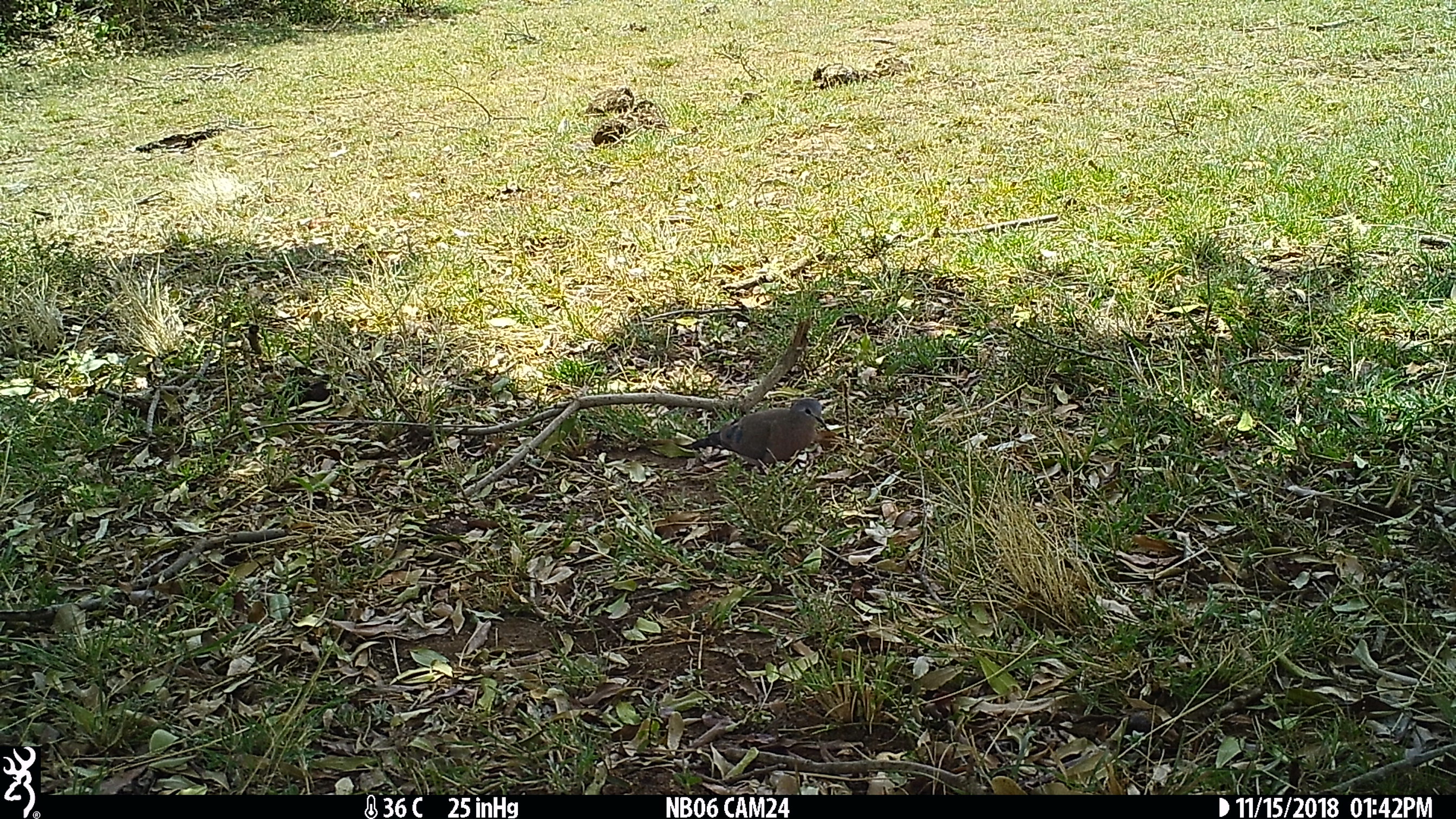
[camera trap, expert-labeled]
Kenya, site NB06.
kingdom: Animalia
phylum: Chordata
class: Aves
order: Columbiformes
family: Columbidae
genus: Turtur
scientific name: Turtur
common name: wood dove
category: dove other